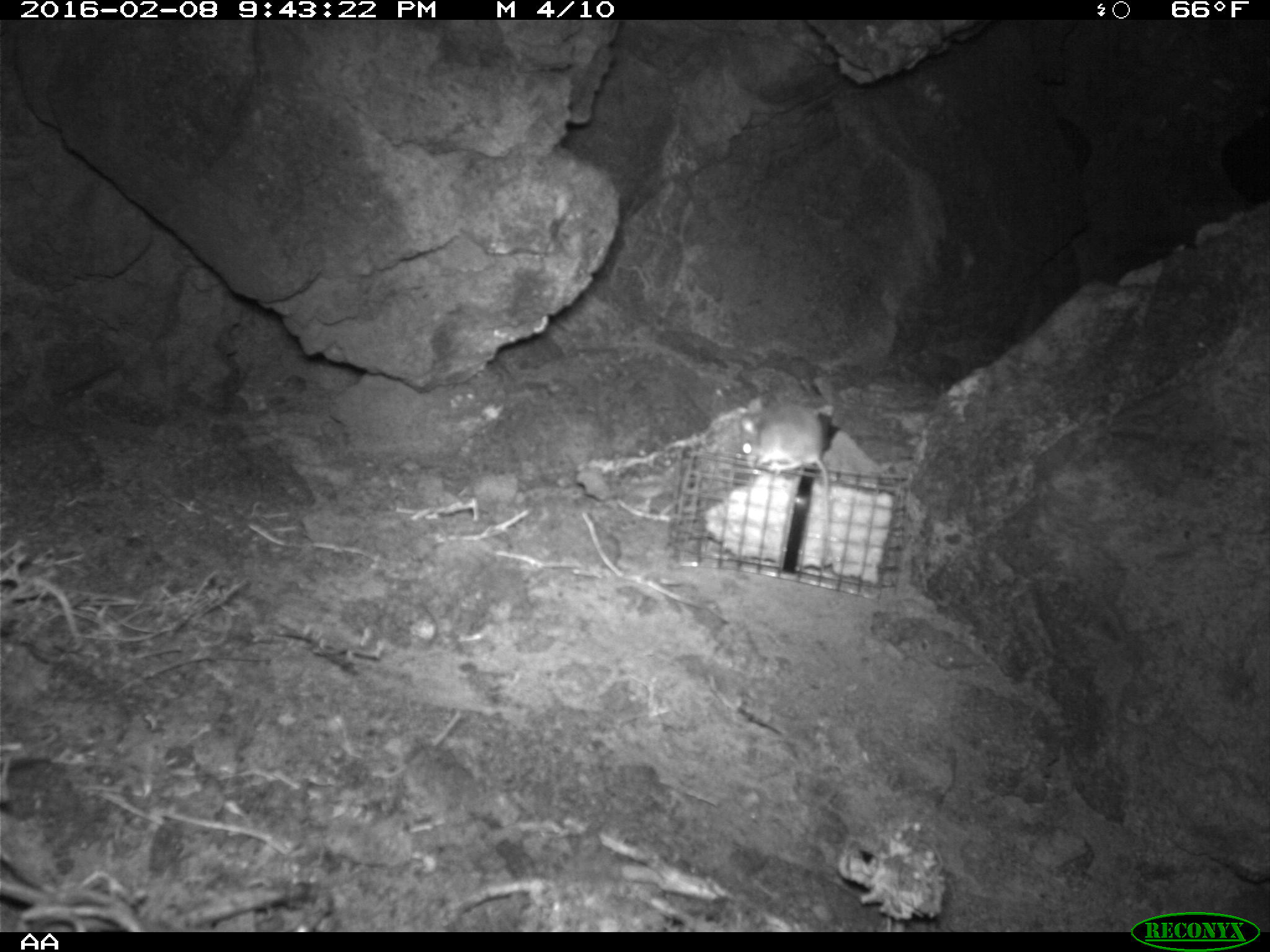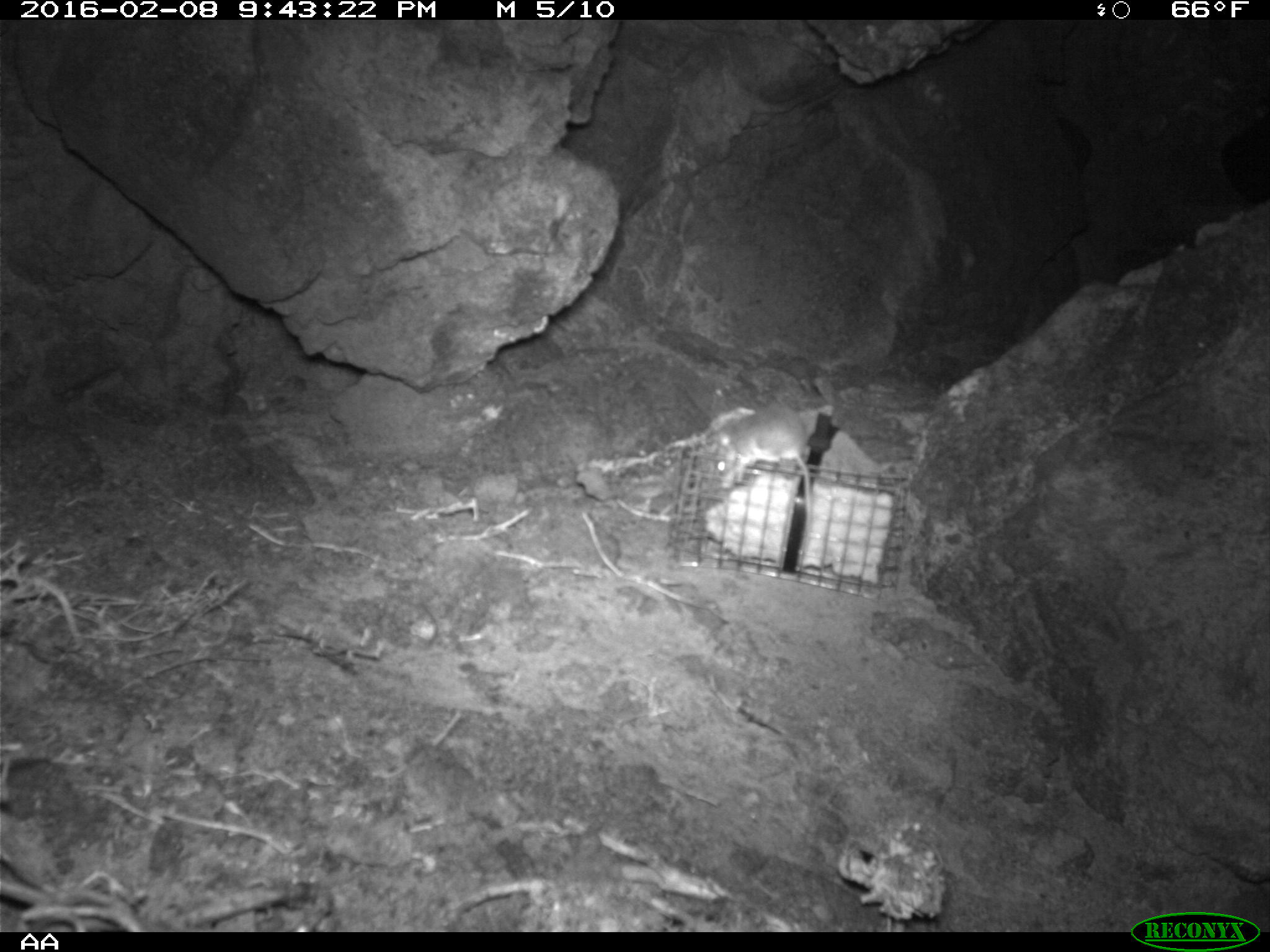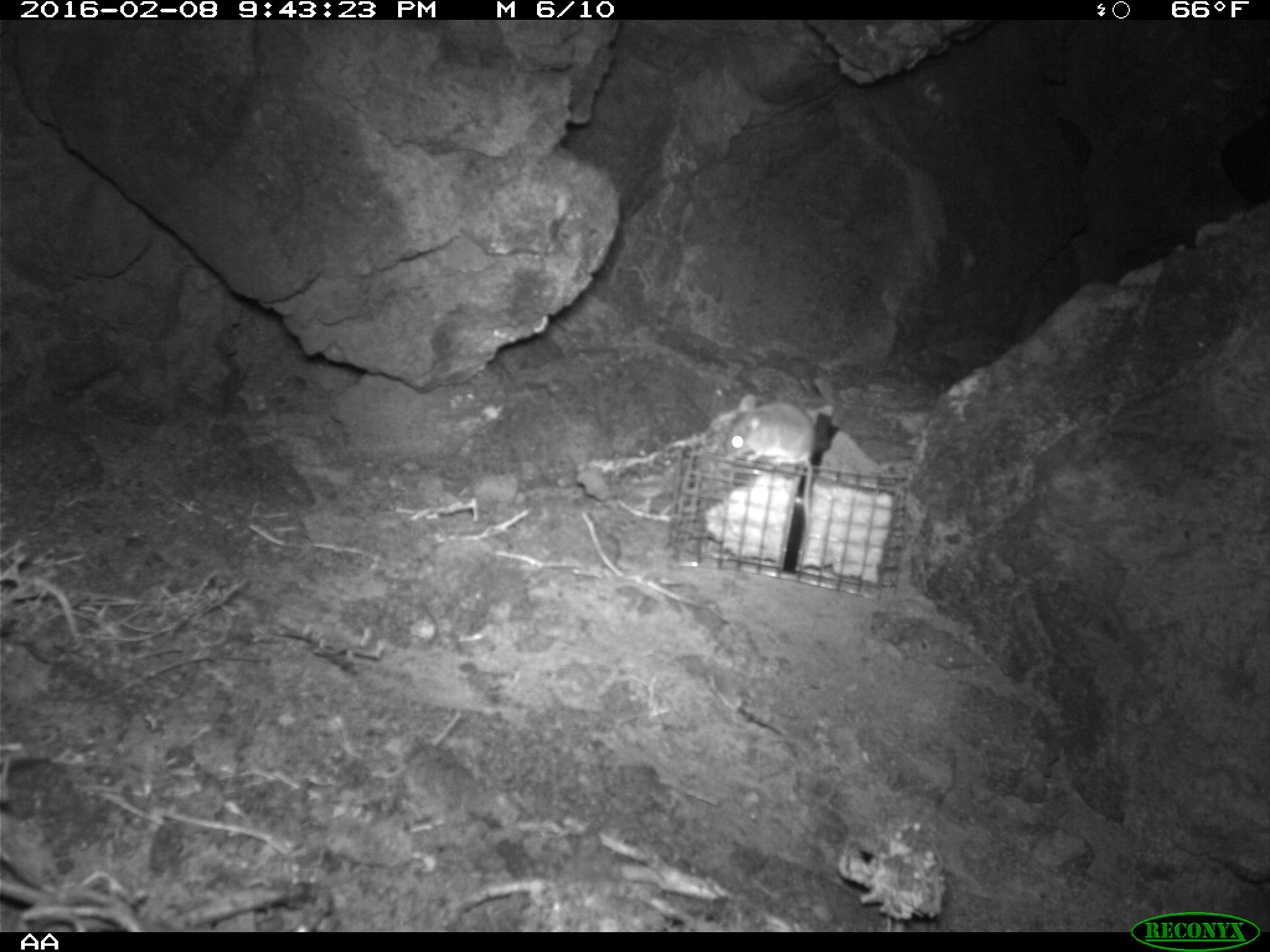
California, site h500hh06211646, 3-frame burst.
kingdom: Animalia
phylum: Chordata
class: Mammalia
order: Rodentia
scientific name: Rodentia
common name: rodent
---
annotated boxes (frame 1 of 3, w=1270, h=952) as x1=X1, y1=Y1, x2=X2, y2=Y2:
rodent: x1=730, y1=399, x2=830, y2=568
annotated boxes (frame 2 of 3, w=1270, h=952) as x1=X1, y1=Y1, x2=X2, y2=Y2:
rodent: x1=712, y1=405, x2=814, y2=534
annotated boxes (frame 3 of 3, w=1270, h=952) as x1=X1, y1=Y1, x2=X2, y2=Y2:
rodent: x1=722, y1=394, x2=816, y2=573